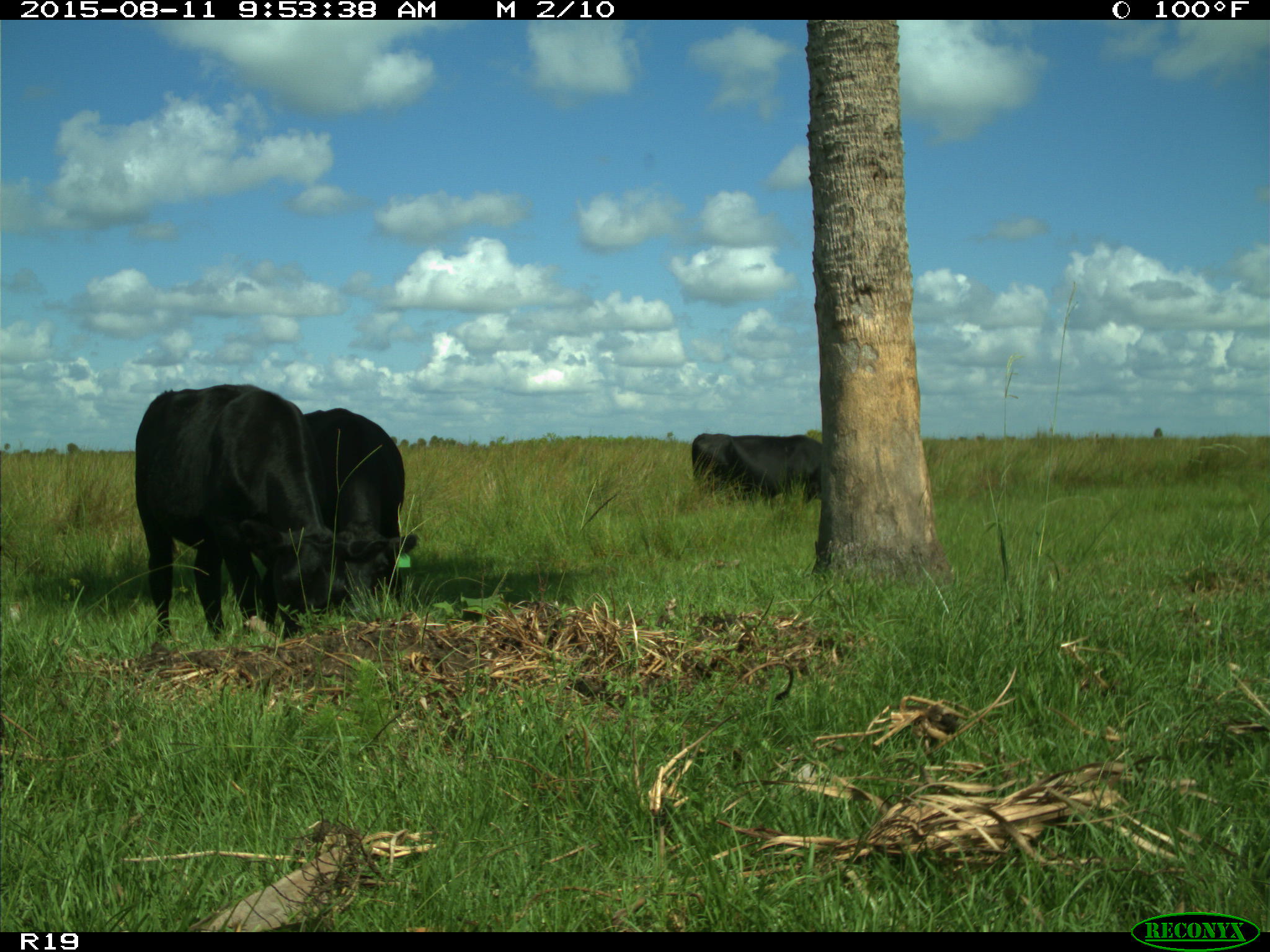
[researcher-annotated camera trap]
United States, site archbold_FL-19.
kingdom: Animalia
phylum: Chordata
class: Mammalia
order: Artiodactyla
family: Bovidae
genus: Bos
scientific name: Bos taurus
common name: domestic cow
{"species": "Bos taurus (domestic cow)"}